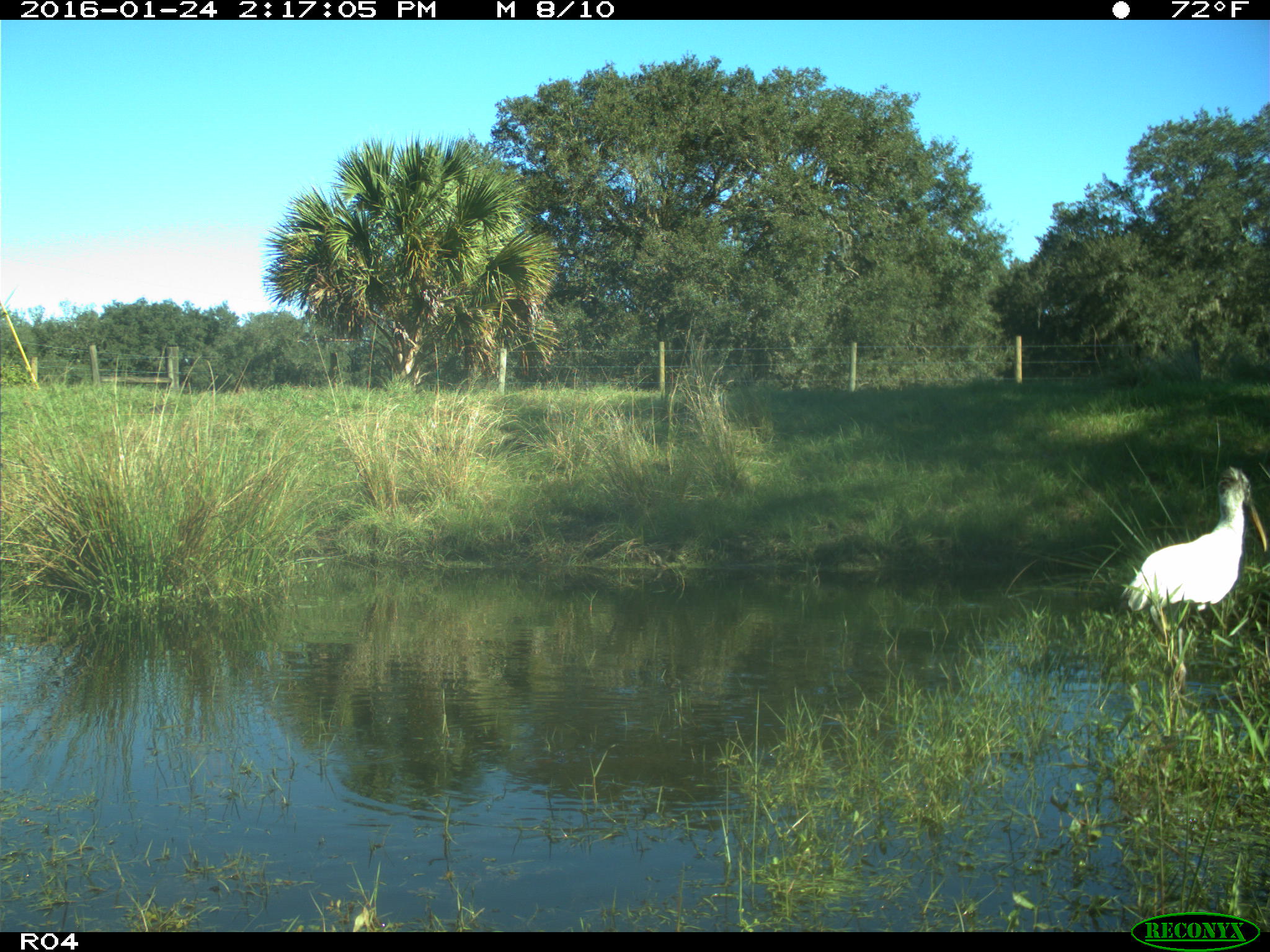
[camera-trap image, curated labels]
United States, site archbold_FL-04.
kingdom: Animalia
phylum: Chordata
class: Aves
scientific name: Aves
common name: birds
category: unidentified bird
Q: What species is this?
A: Unidentified bird (birds) (Aves).